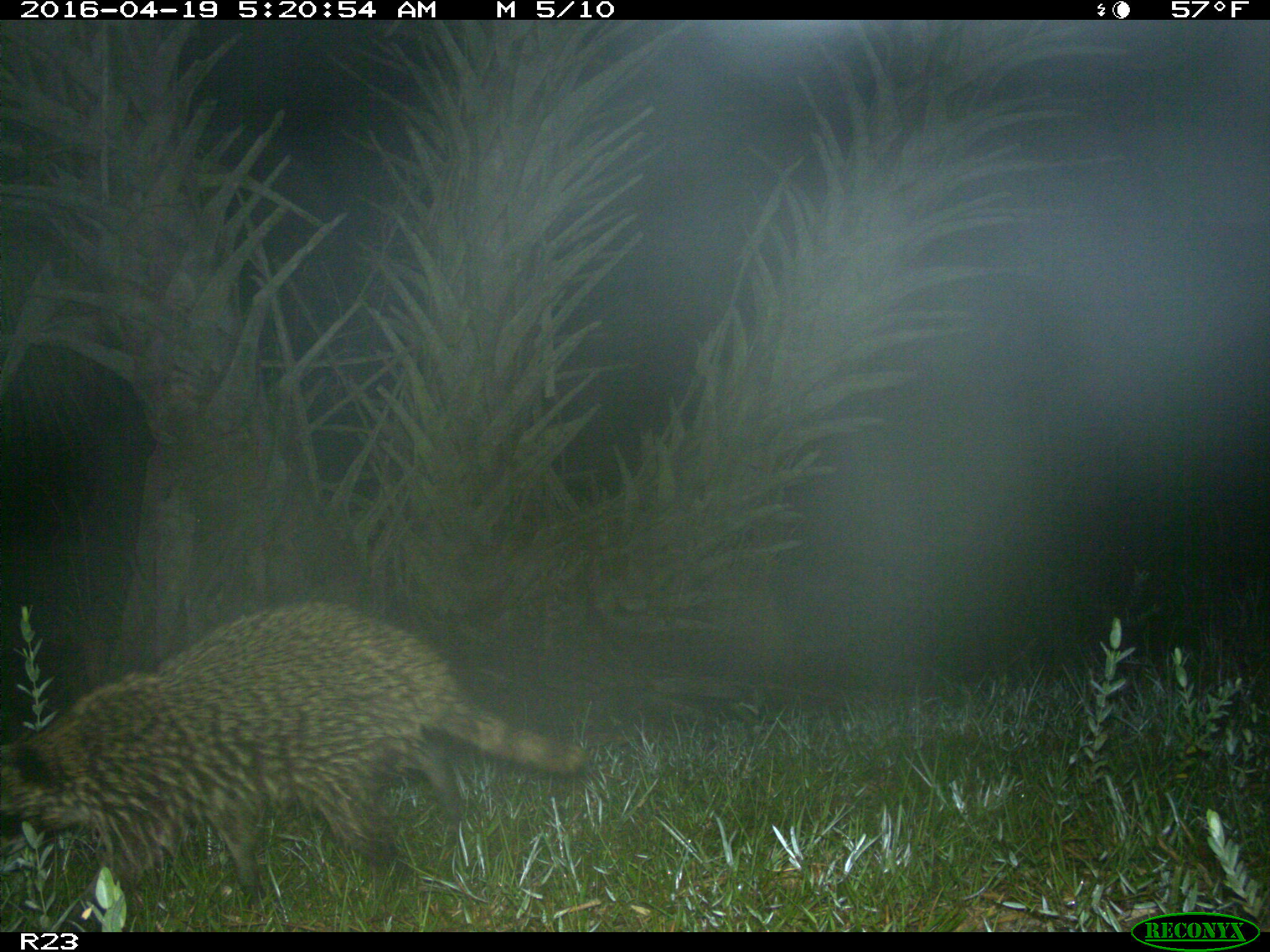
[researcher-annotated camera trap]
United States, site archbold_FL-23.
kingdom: Animalia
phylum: Chordata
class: Mammalia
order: Carnivora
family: Procyonidae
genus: Procyon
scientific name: Procyon lotor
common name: common raccoon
Procyon lotor (common raccoon).